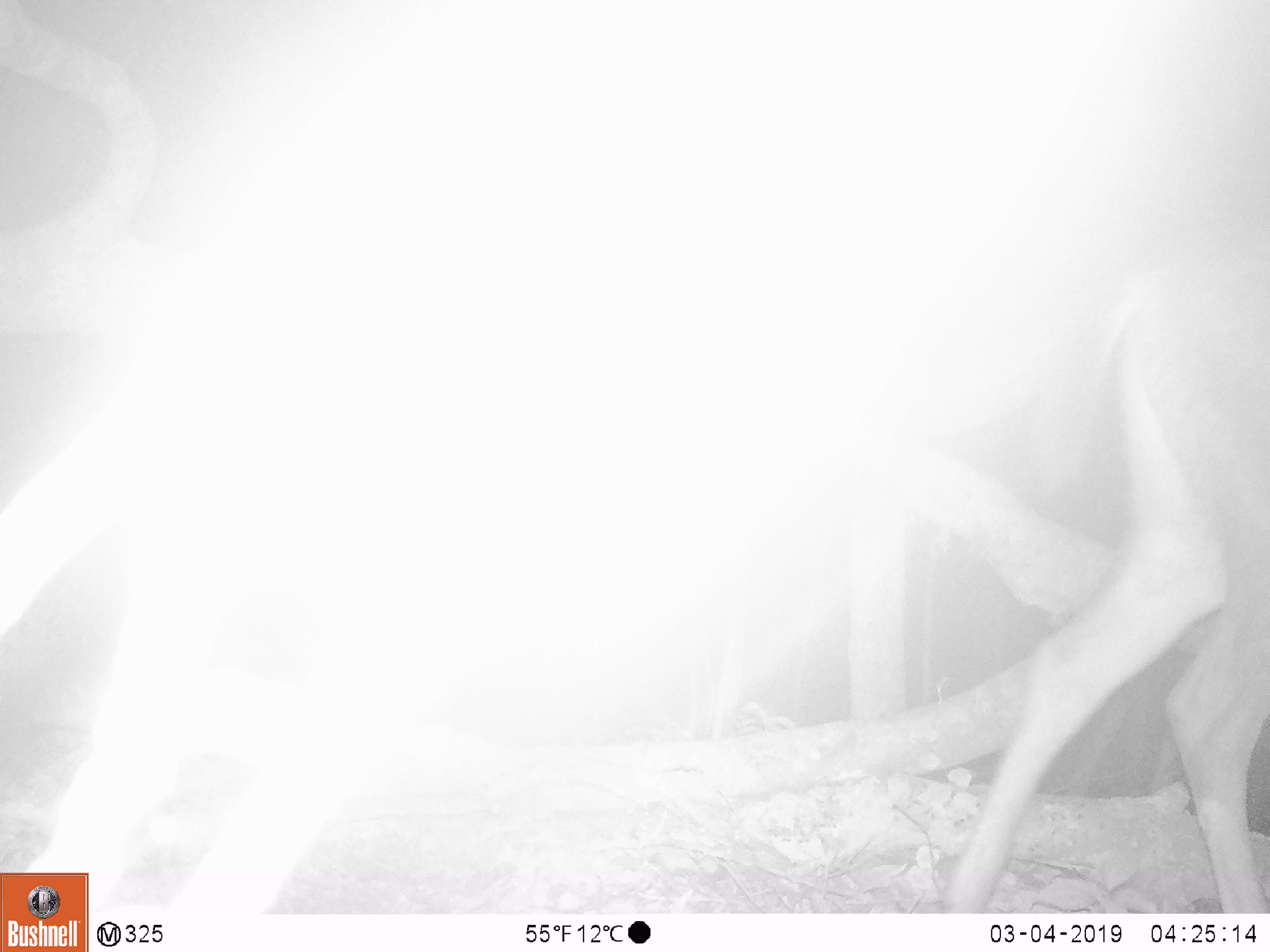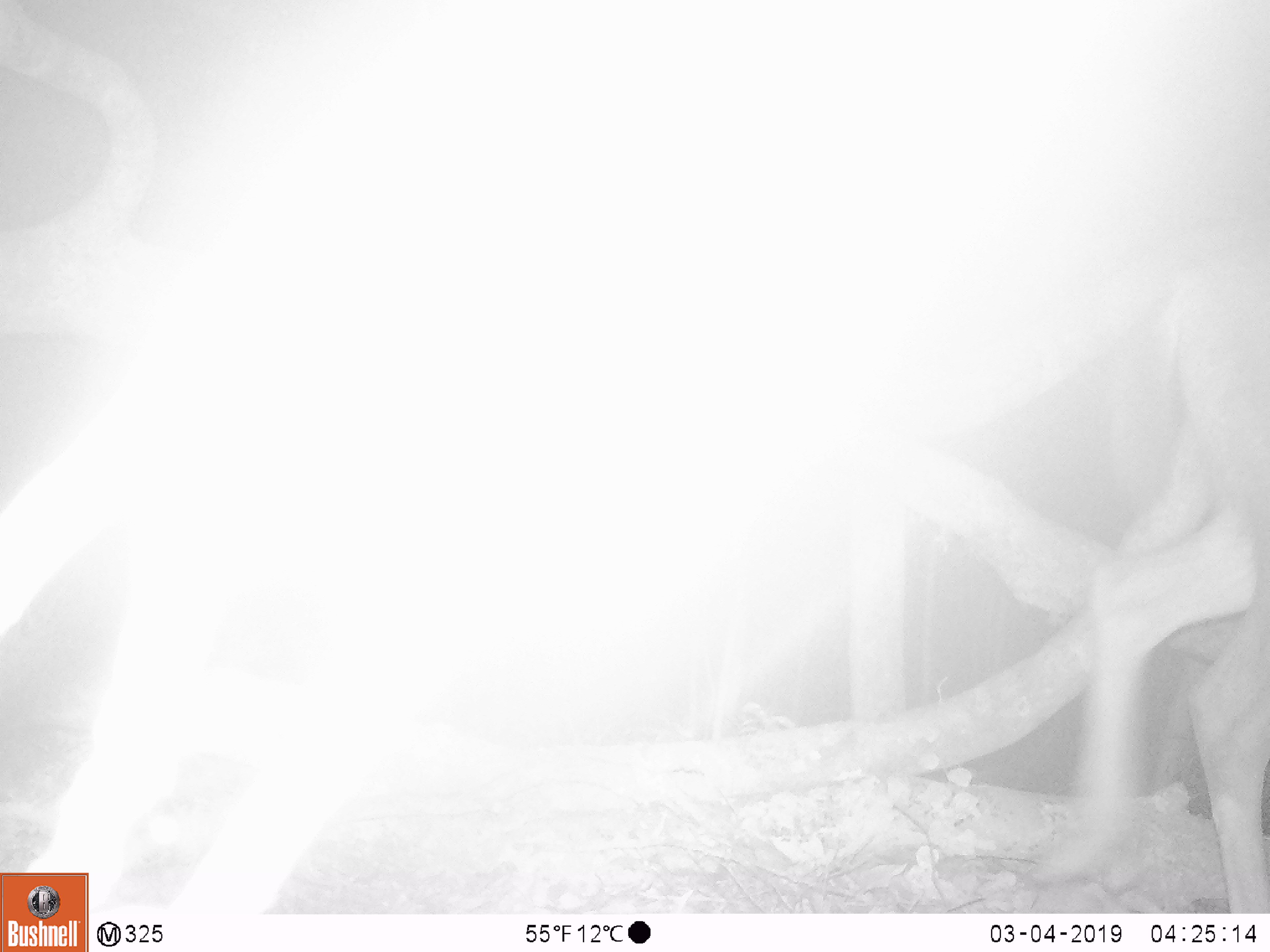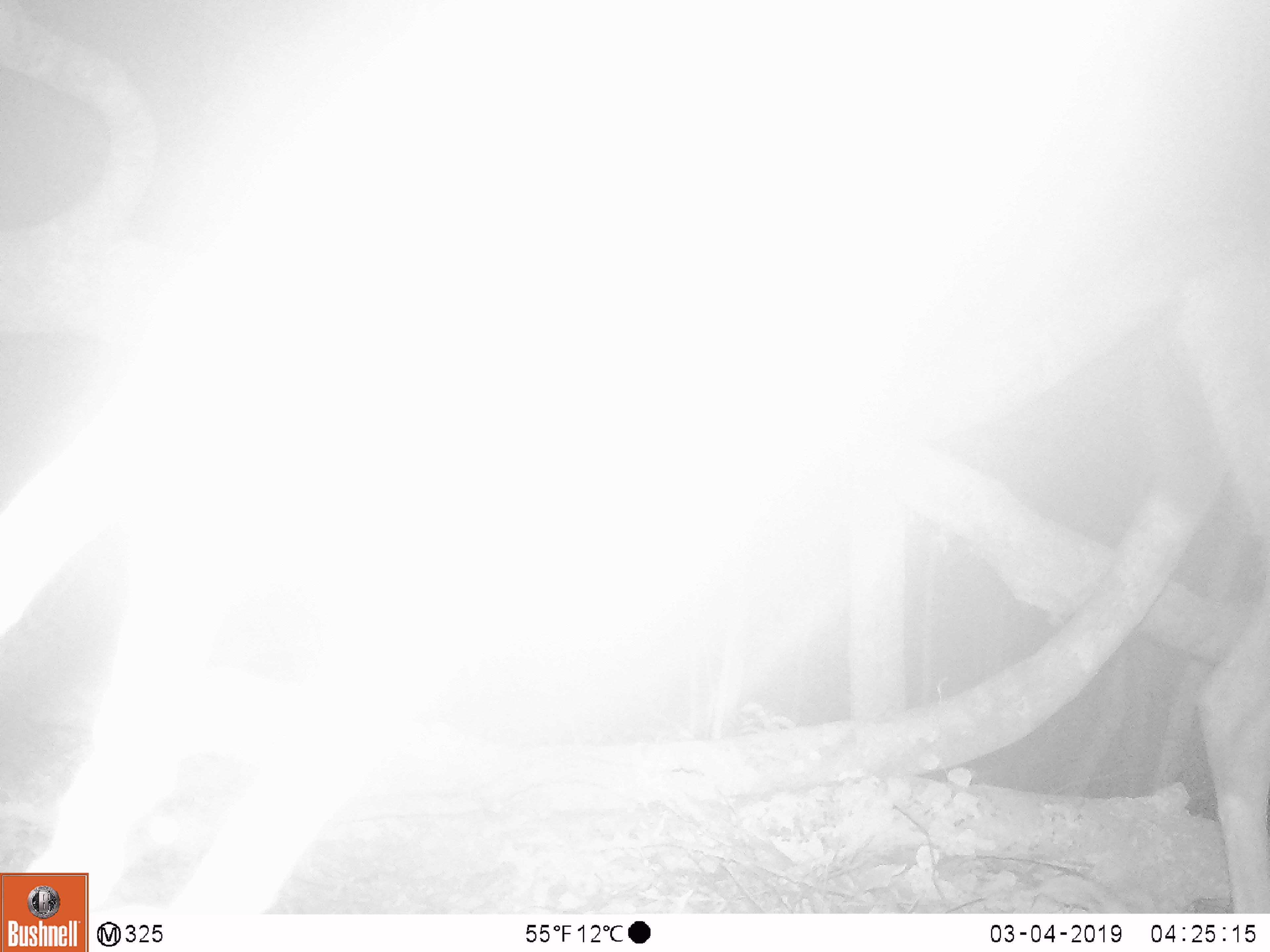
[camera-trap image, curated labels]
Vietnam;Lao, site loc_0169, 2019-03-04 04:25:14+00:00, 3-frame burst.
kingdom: Animalia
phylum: Chordata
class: Mammalia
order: Artiodactyla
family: Cervidae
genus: Rusa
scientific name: Rusa unicolor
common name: sambar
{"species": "sambar (Rusa unicolor)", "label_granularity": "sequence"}